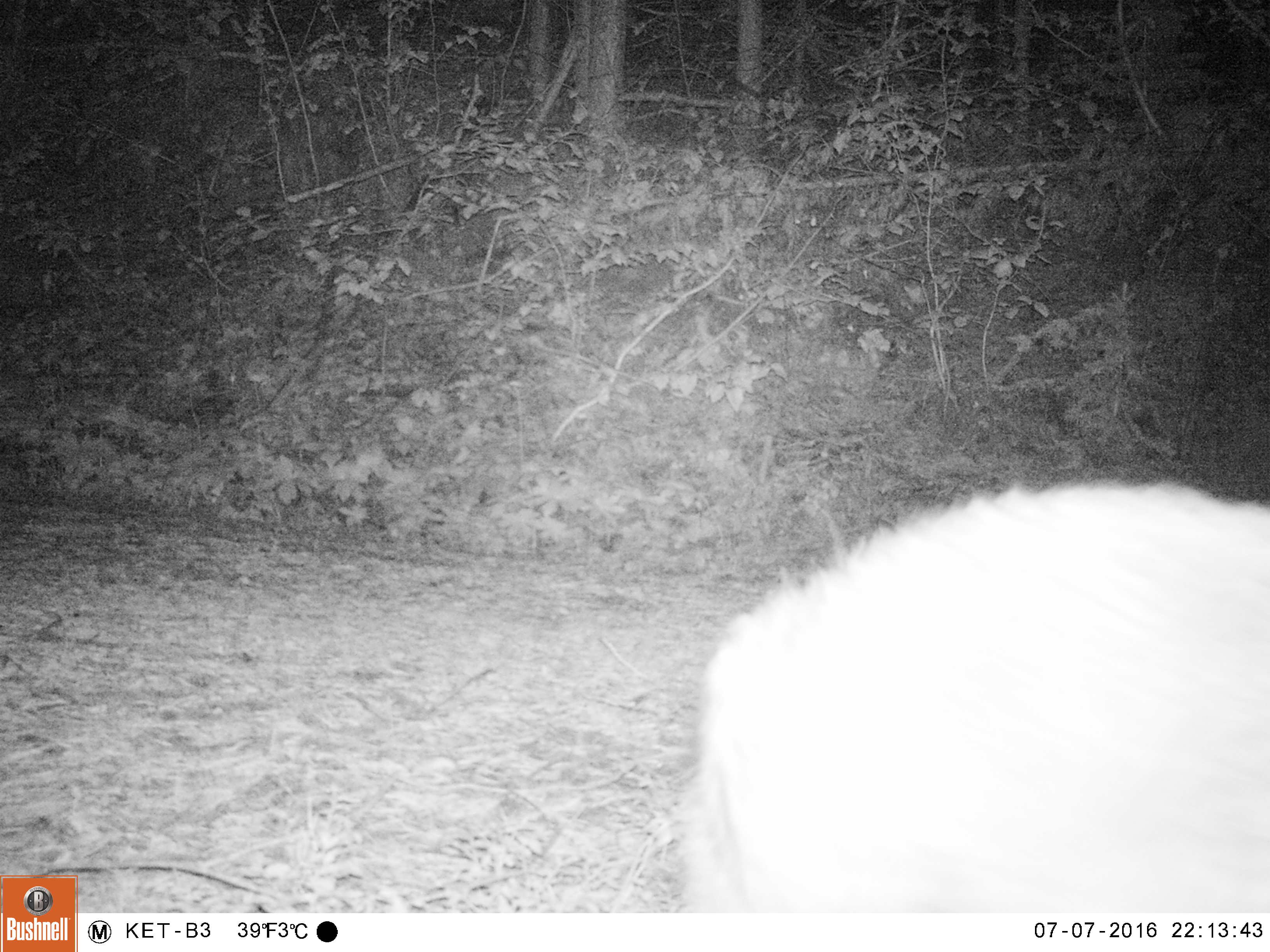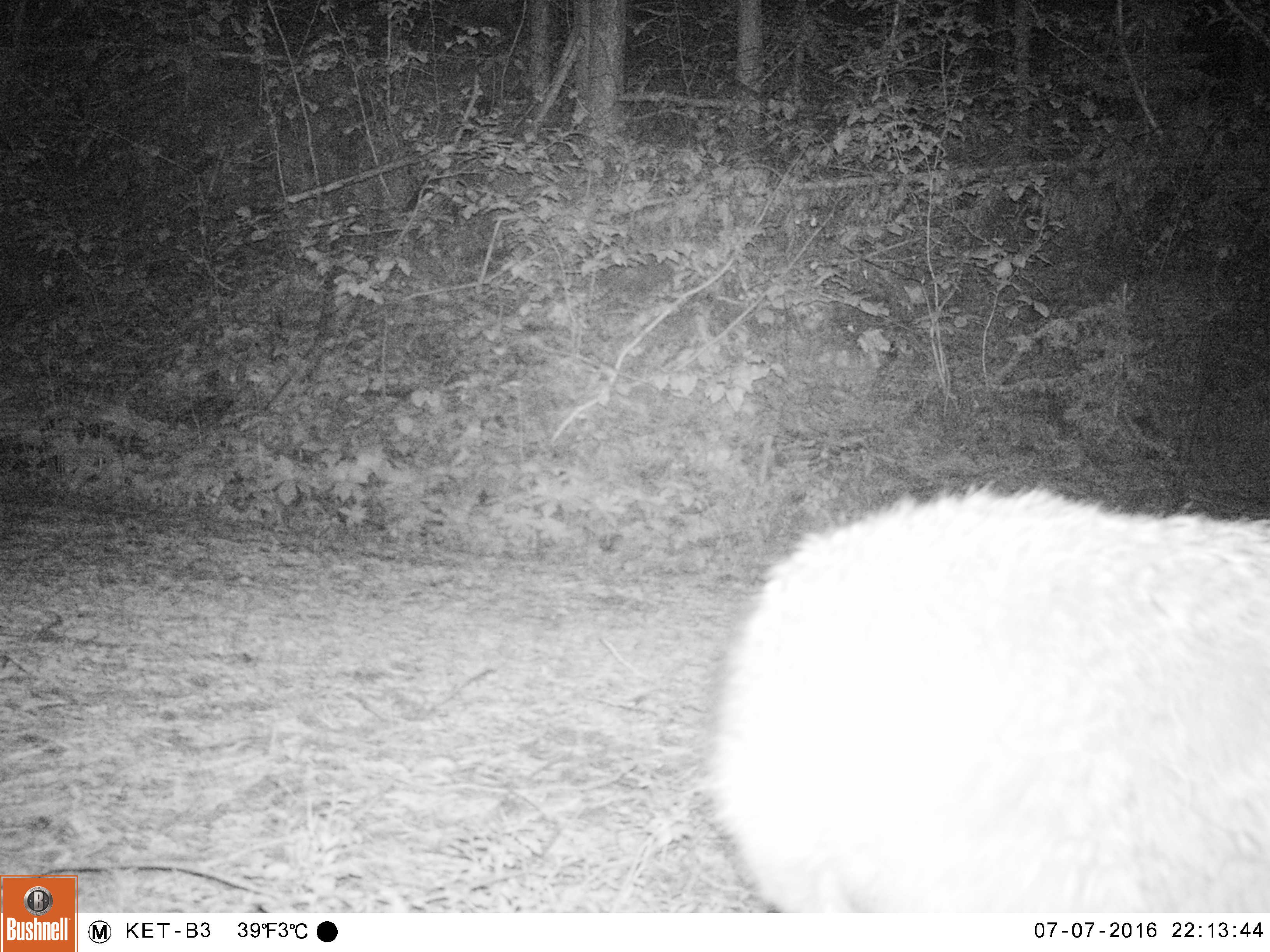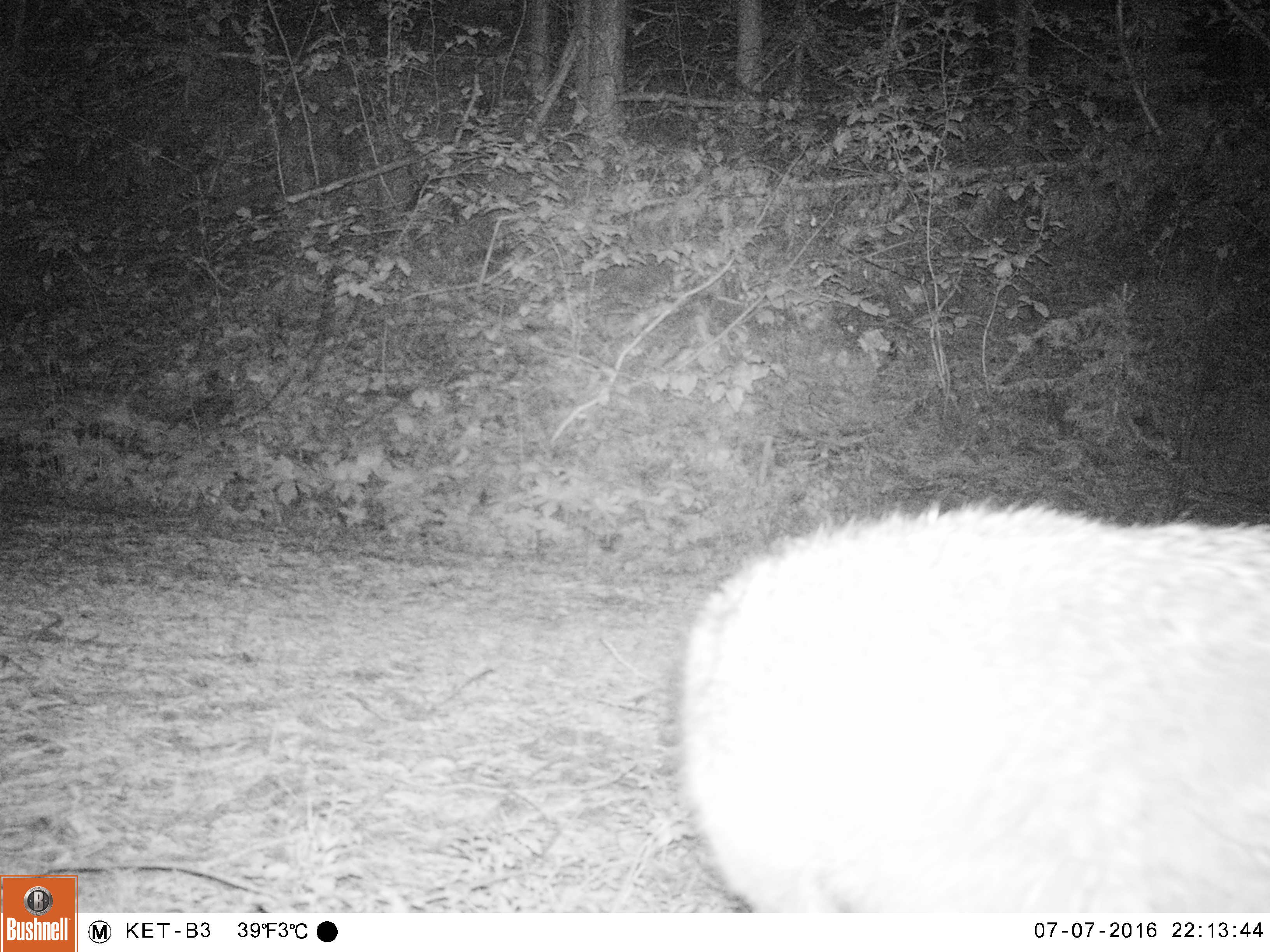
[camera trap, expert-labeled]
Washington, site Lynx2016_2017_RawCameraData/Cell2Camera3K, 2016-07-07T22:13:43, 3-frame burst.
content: unidentified animal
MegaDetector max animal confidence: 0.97